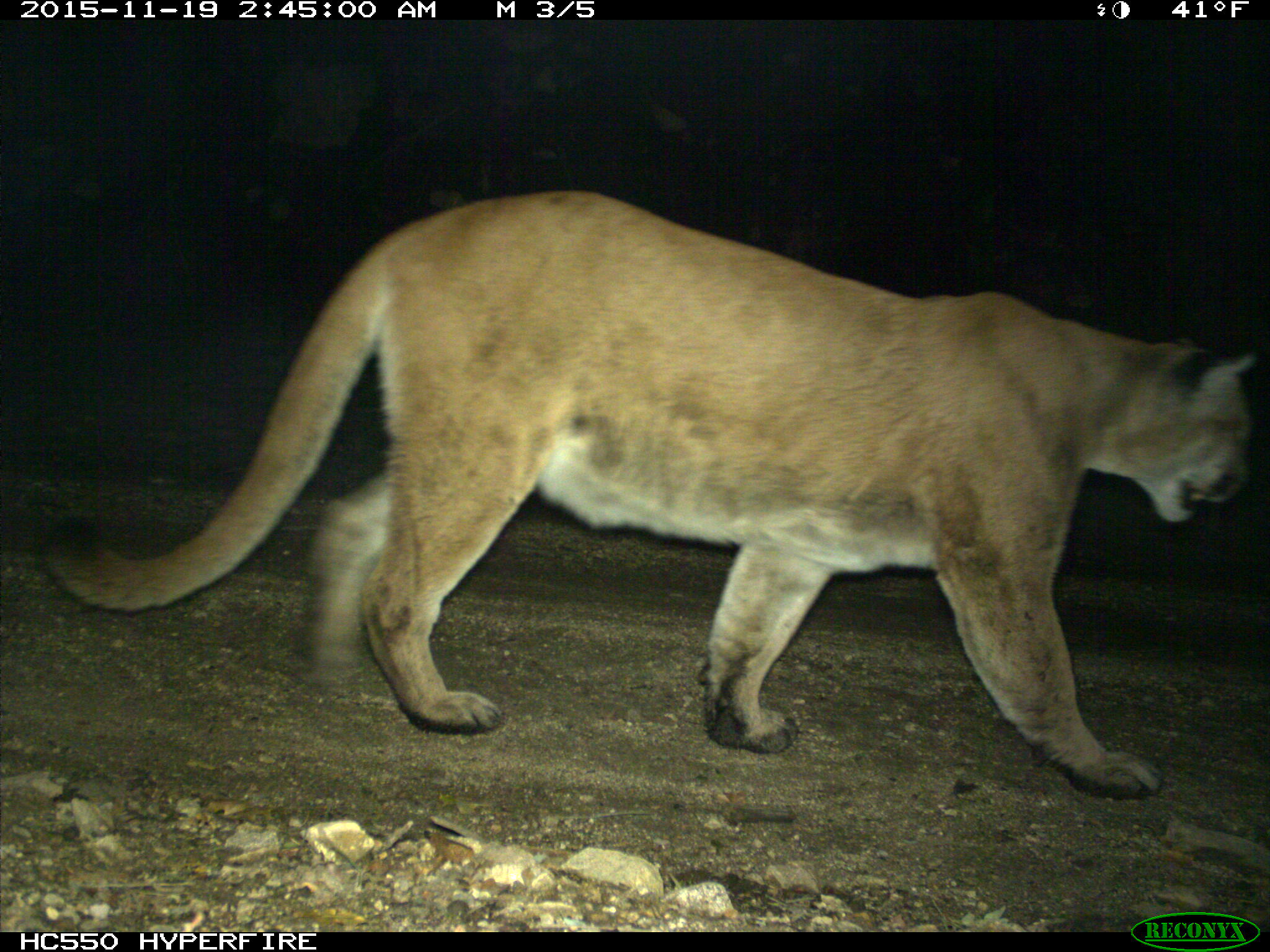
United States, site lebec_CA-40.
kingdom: Animalia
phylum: Chordata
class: Mammalia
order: Carnivora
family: Felidae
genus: Puma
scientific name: Puma concolor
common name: mountain lion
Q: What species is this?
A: Puma concolor (mountain lion).